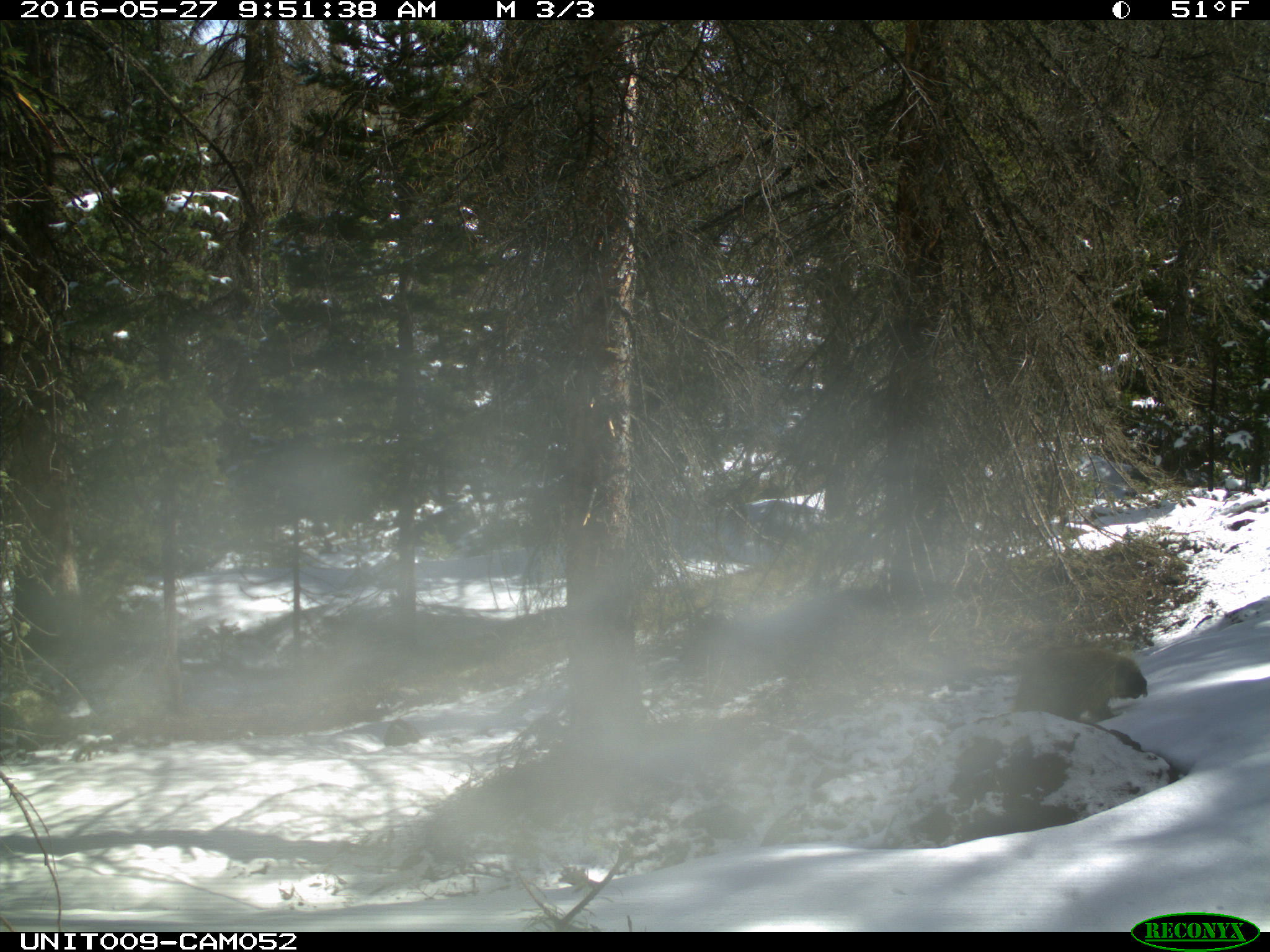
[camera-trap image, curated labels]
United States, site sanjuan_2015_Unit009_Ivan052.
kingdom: Animalia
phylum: Chordata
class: Mammalia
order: Rodentia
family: Erethizontidae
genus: Erethizon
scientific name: Erethizon dorsatum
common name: north american porcupine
Erethizon dorsatum (north american porcupine).